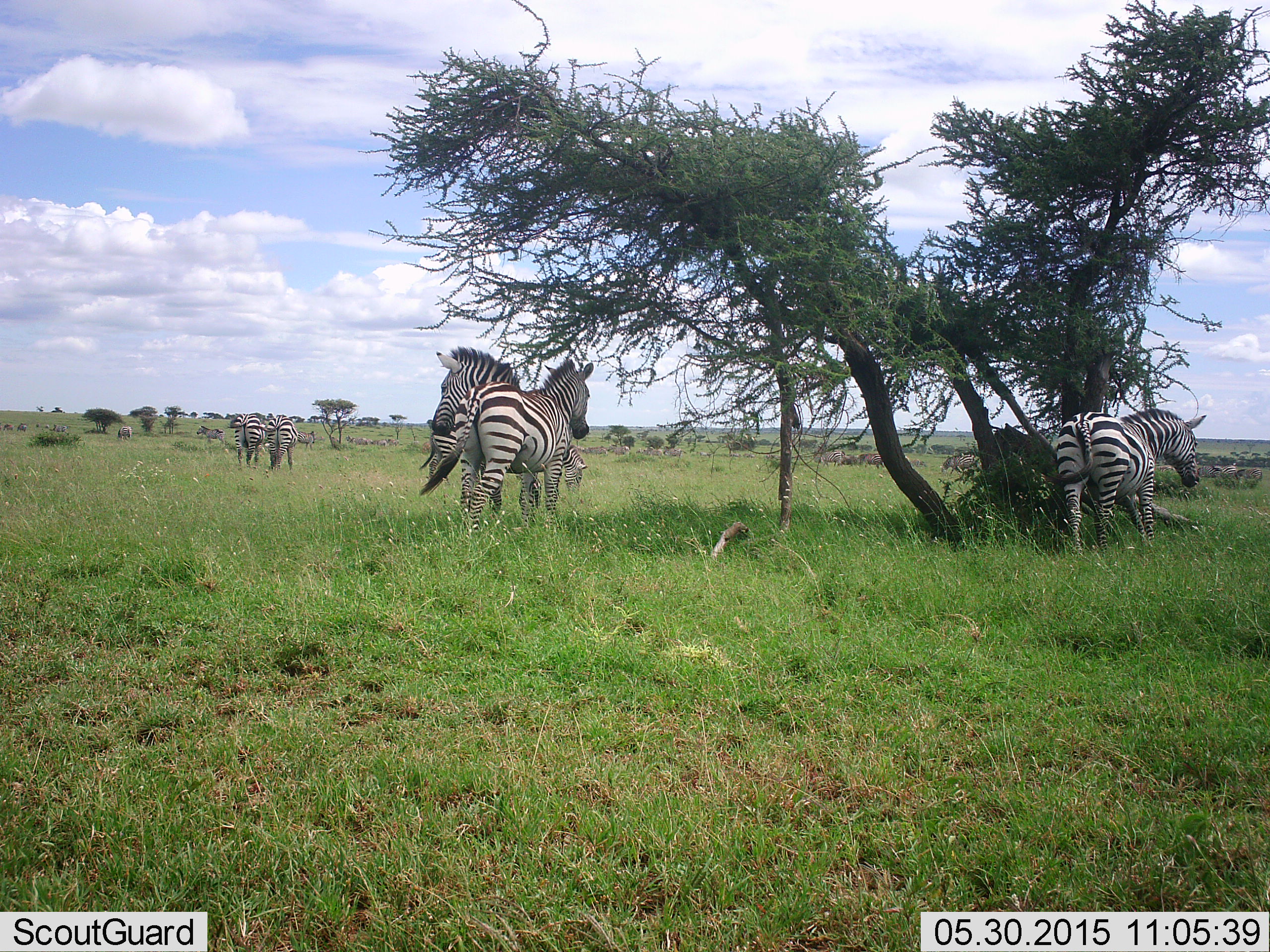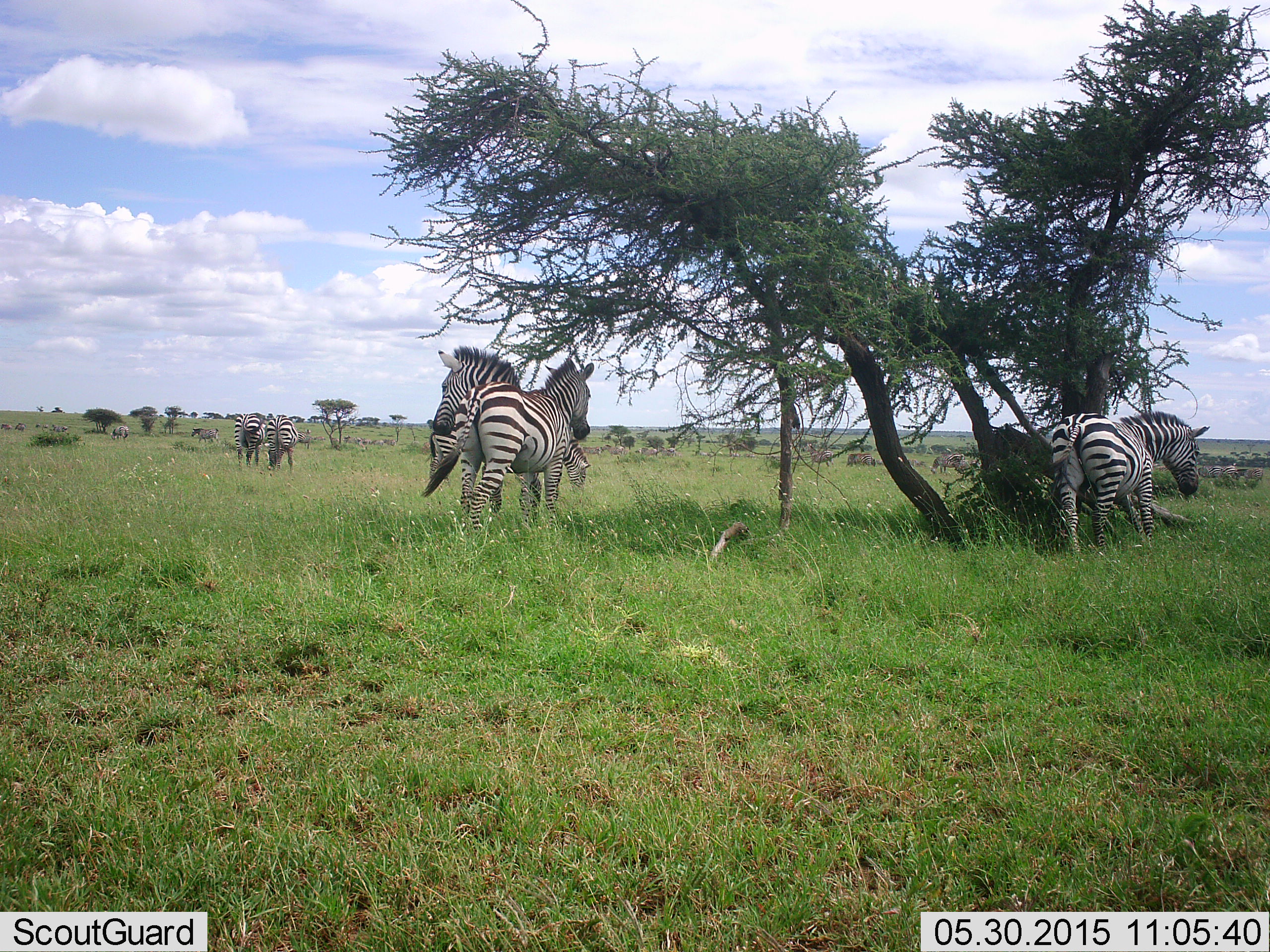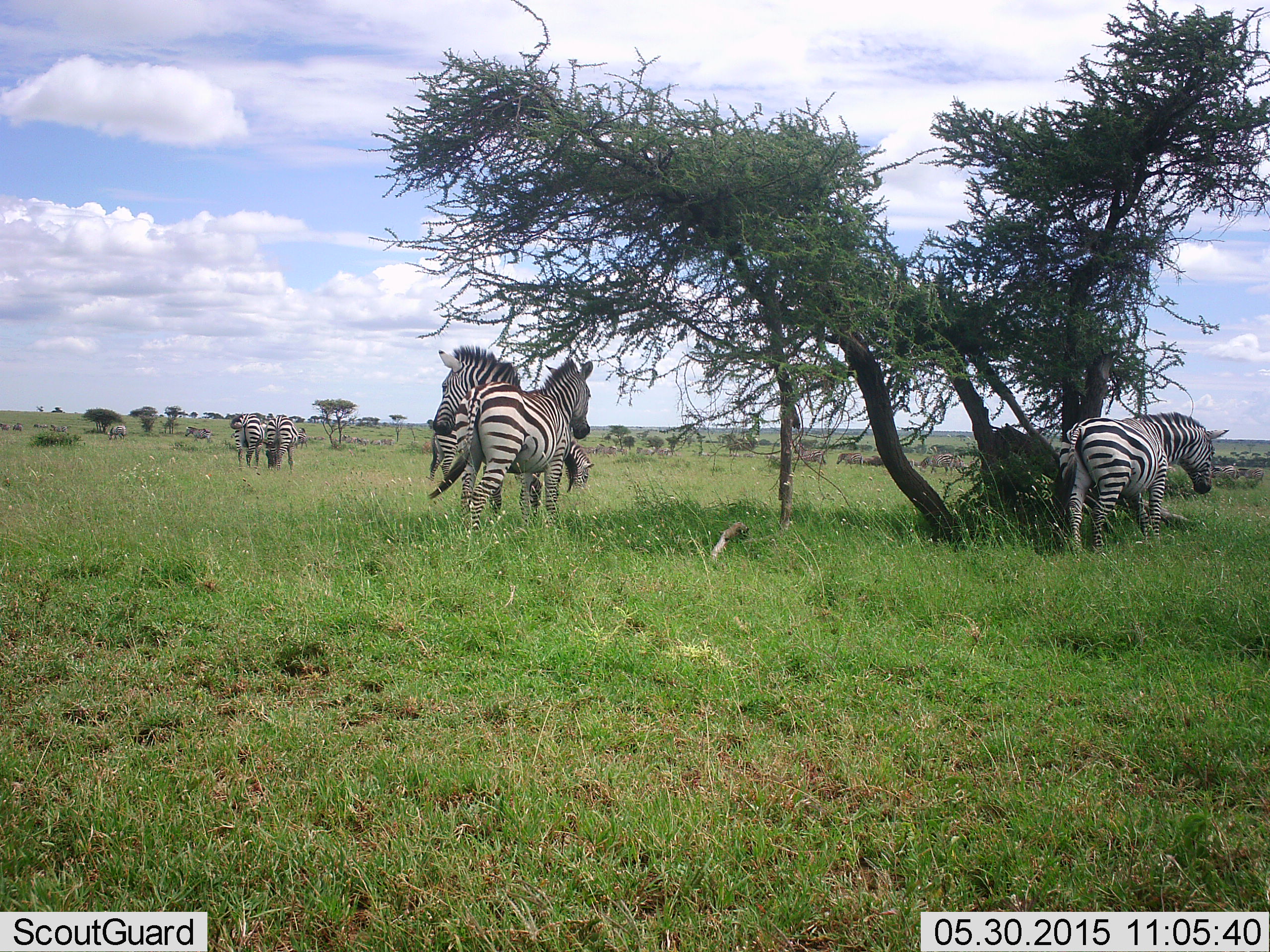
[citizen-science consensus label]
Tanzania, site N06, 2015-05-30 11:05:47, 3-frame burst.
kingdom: Animalia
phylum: Chordata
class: Mammalia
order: Perissodactyla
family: Equidae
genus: Equus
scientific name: Equus quagga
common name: plains zebra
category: zebra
Zebra (plains zebra) (Equus quagga), count 8. Behavior (volunteer vote fractions): standing 100%, resting 0%, moving 31%, interacting 31%. Young present (vote fraction): 0%. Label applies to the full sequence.